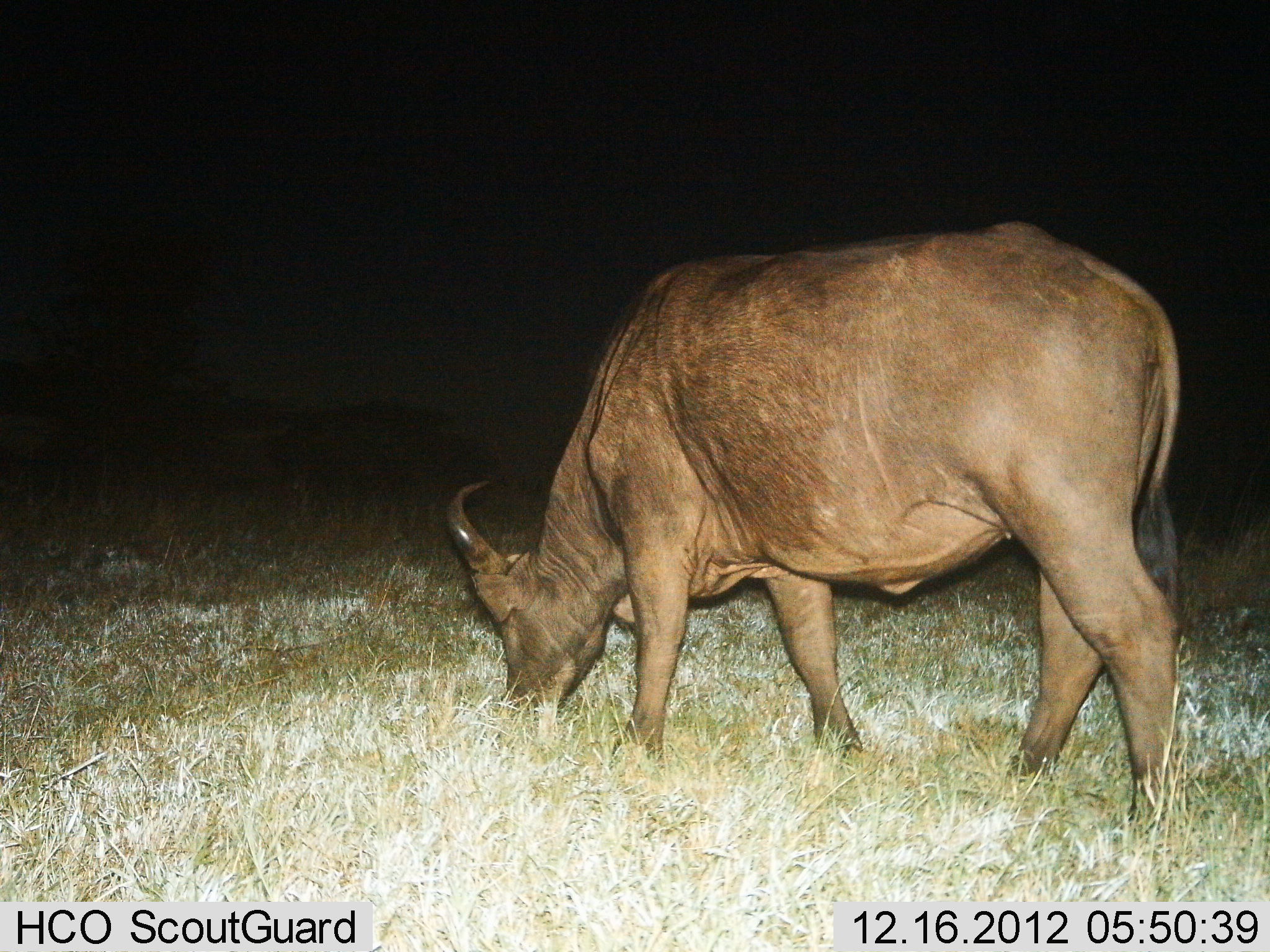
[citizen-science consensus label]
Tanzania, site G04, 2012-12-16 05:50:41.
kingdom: Animalia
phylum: Chordata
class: Mammalia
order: Artiodactyla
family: Bovidae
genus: Syncerus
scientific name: Syncerus caffer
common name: cape buffalo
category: buffalo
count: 1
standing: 17%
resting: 0%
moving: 9%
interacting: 0%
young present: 0%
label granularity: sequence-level